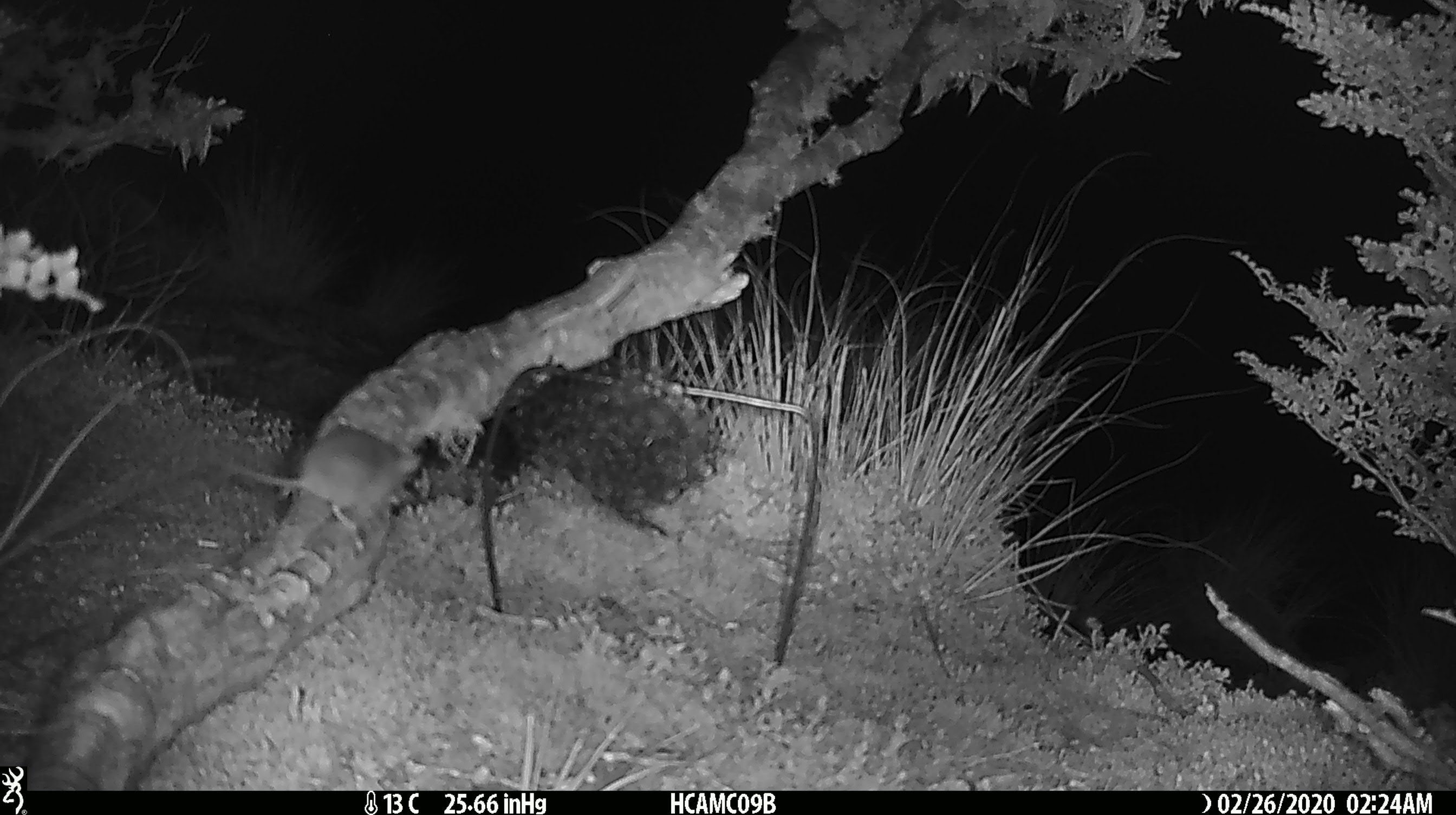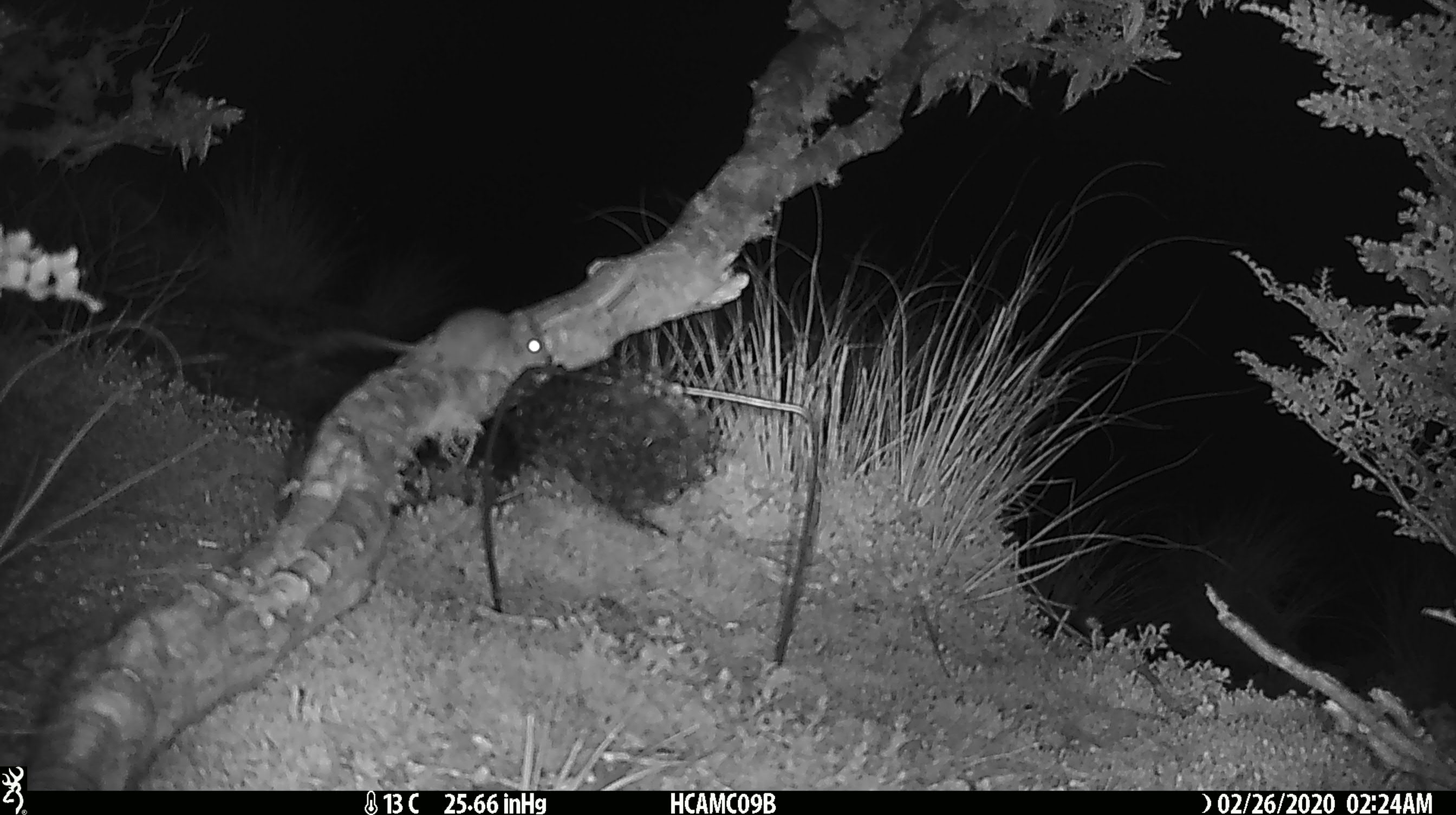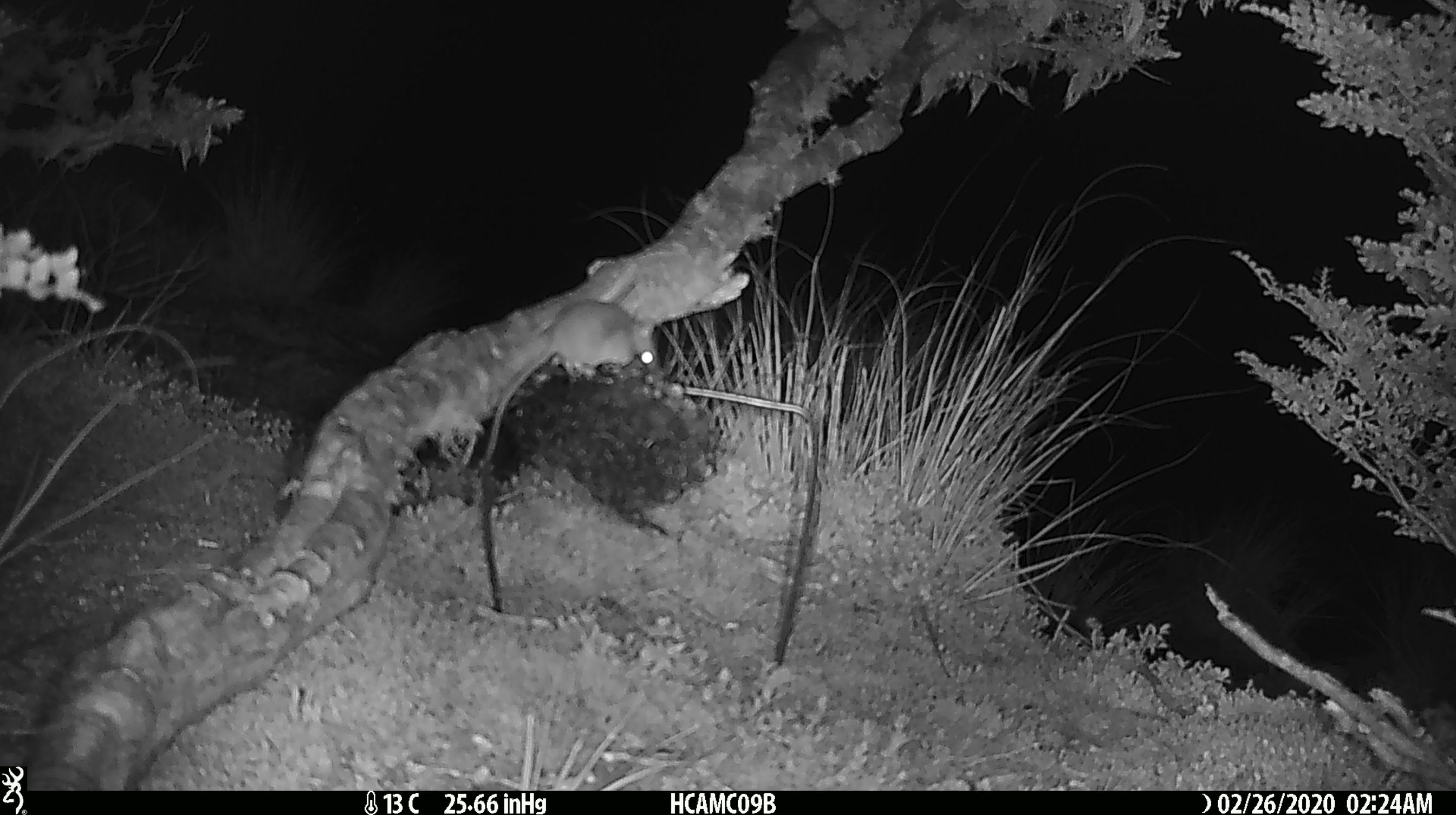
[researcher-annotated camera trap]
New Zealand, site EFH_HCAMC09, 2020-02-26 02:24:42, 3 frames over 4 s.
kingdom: Animalia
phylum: Chordata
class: Mammalia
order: Rodentia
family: Muridae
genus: Mus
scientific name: Mus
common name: mouse